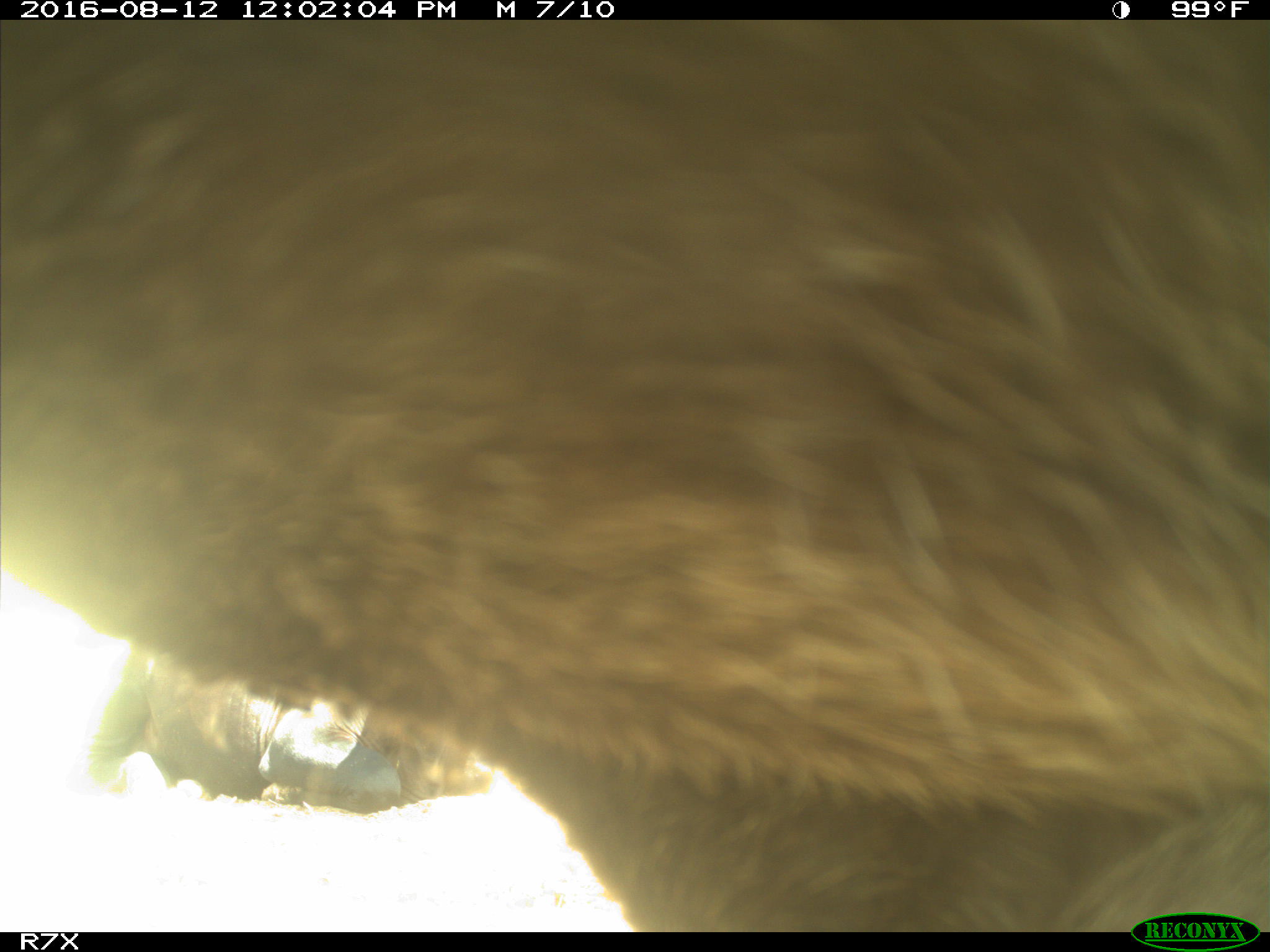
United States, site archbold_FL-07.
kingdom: Animalia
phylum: Chordata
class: Mammalia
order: Artiodactyla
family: Bovidae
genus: Bos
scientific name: Bos taurus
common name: domestic cow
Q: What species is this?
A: Bos taurus (domestic cow).